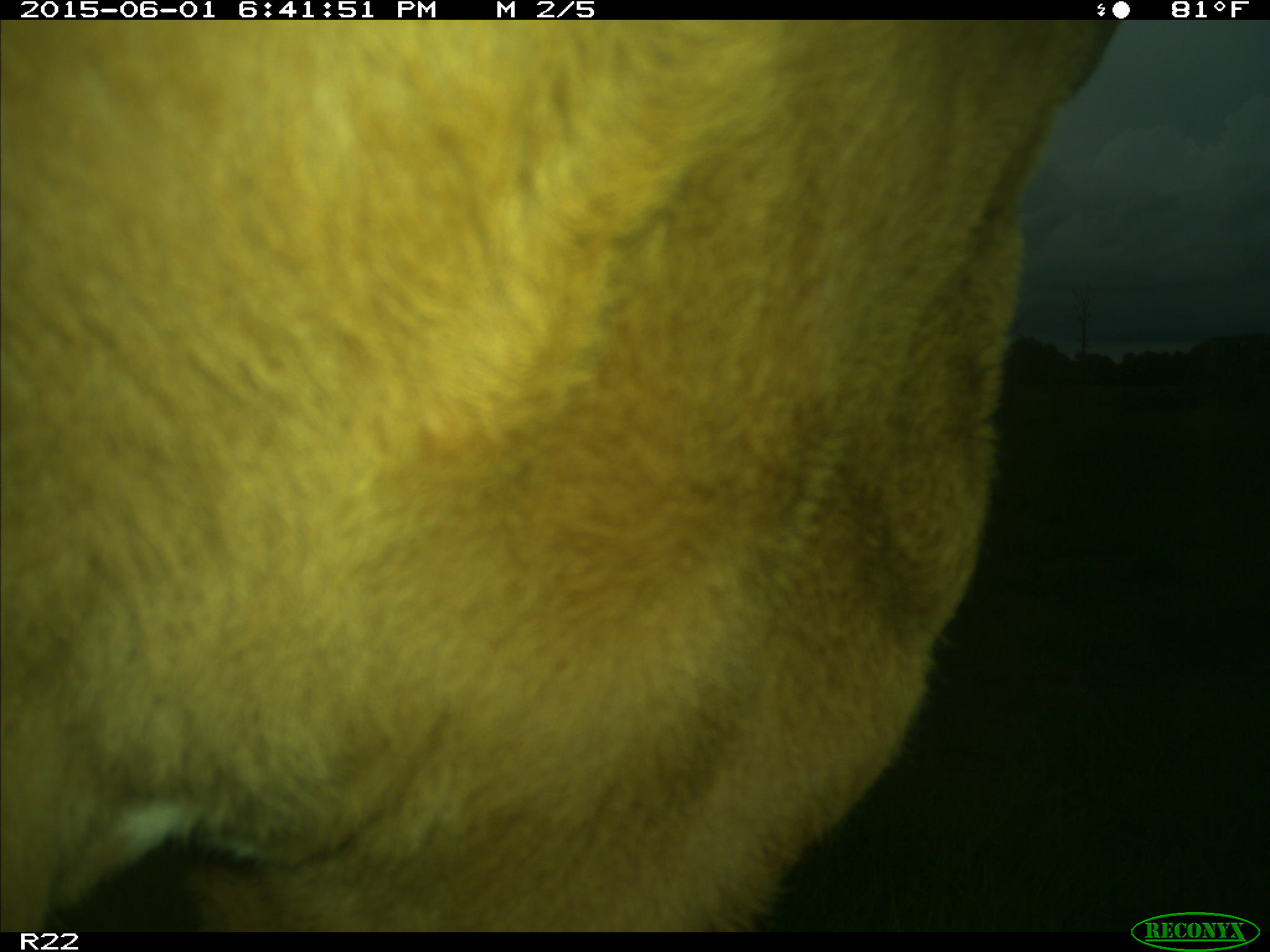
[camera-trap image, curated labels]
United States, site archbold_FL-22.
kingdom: Animalia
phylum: Chordata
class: Mammalia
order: Artiodactyla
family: Bovidae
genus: Bos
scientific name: Bos taurus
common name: domestic cow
Bos taurus (domestic cow).